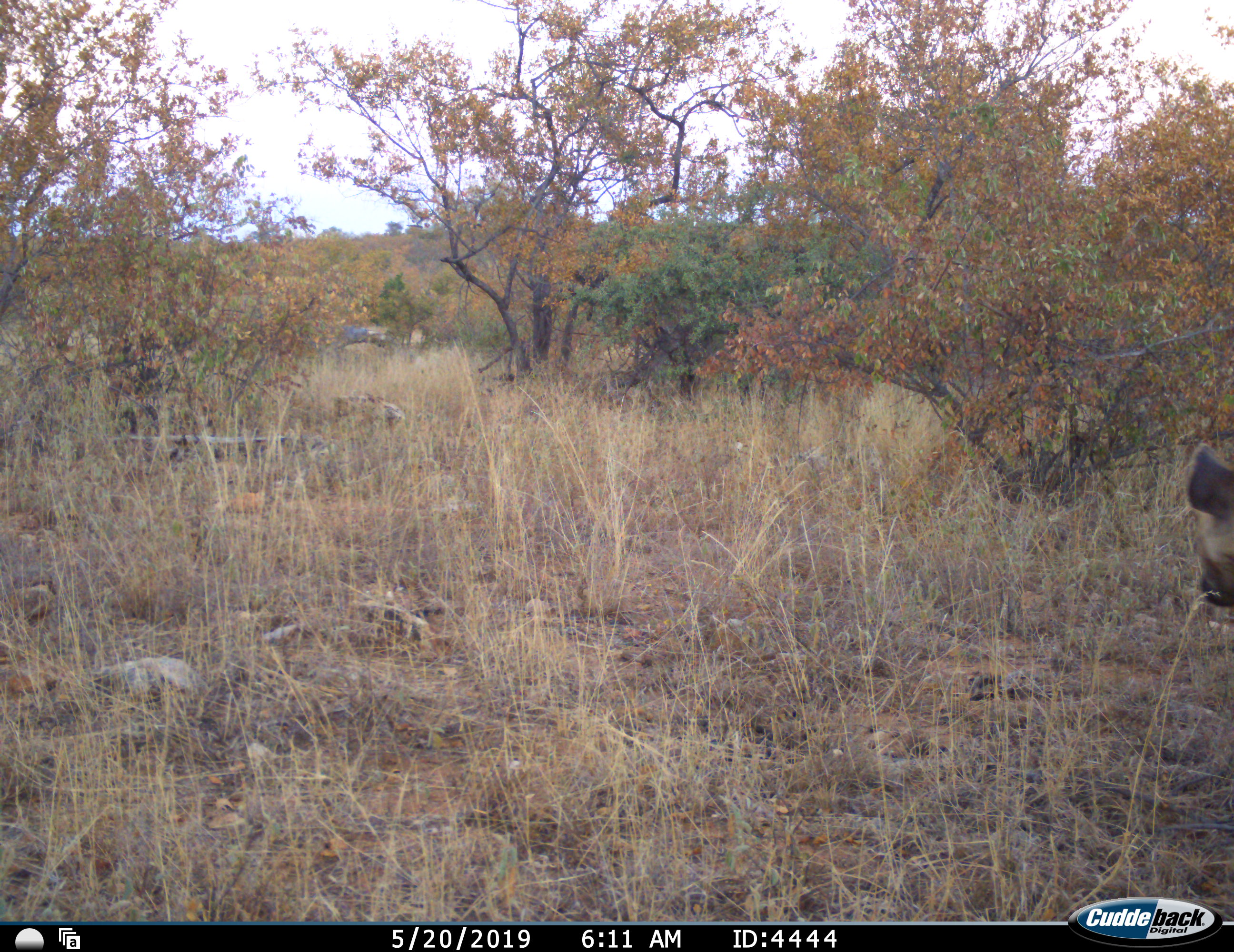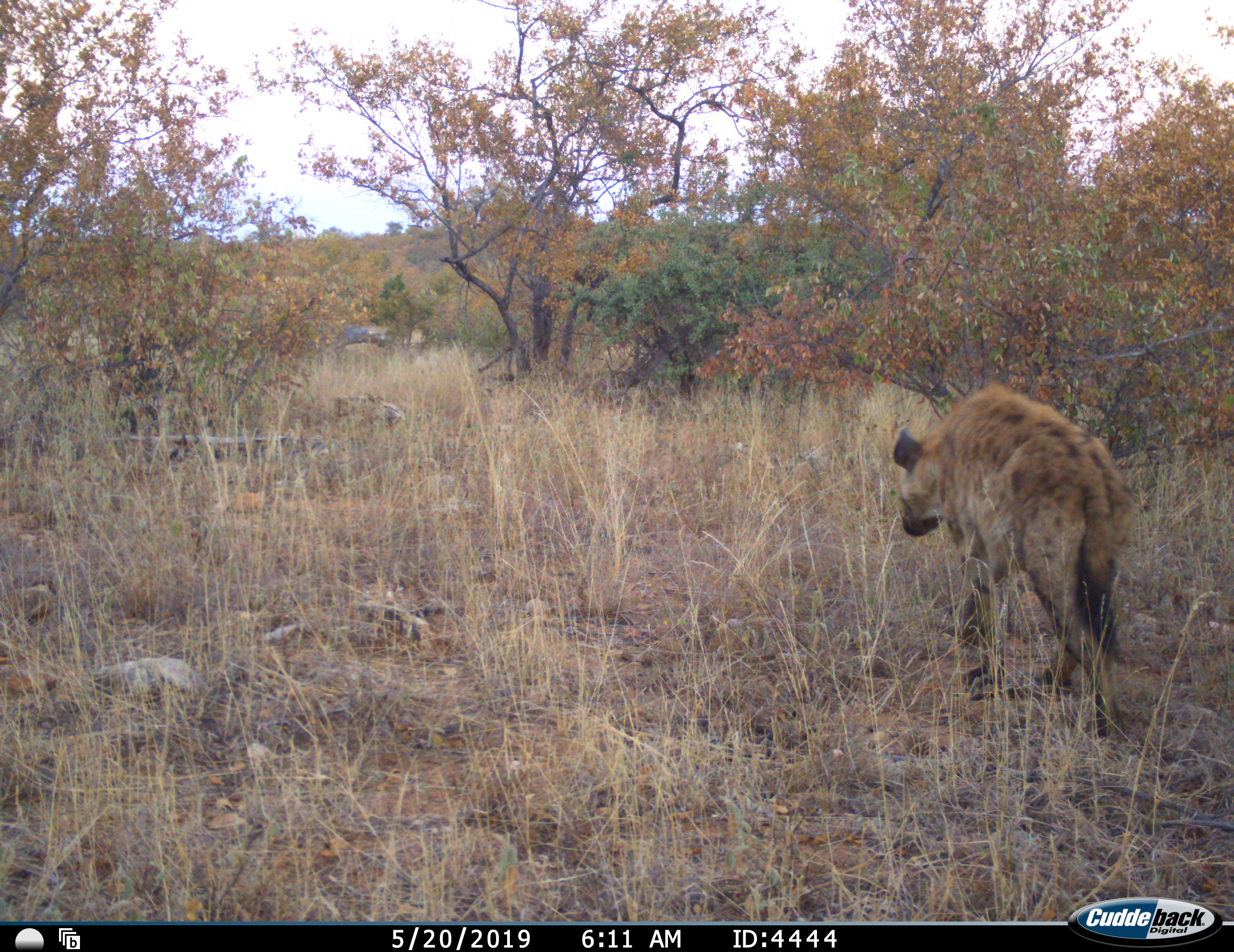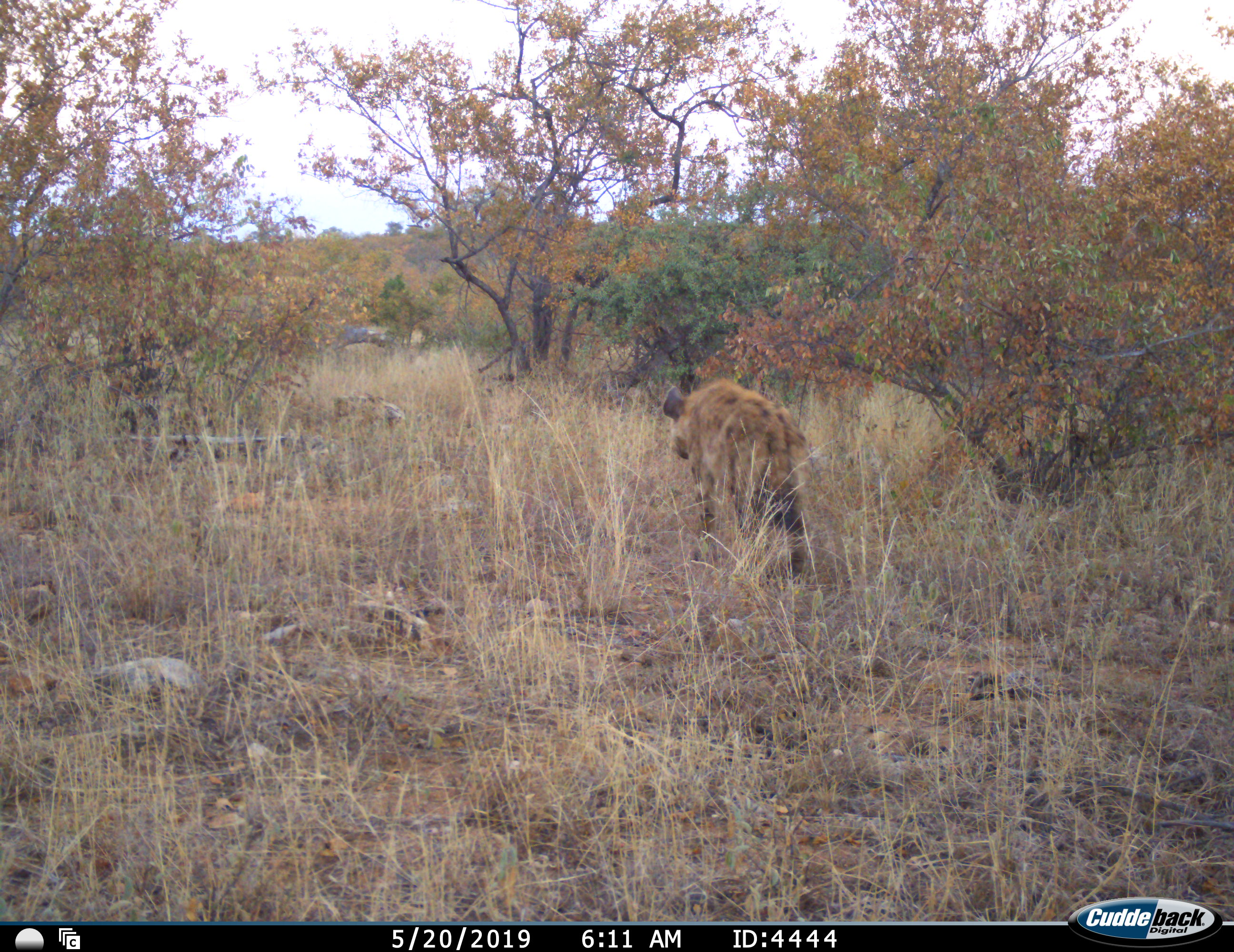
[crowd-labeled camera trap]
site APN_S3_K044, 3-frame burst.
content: unidentified animal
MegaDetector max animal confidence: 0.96